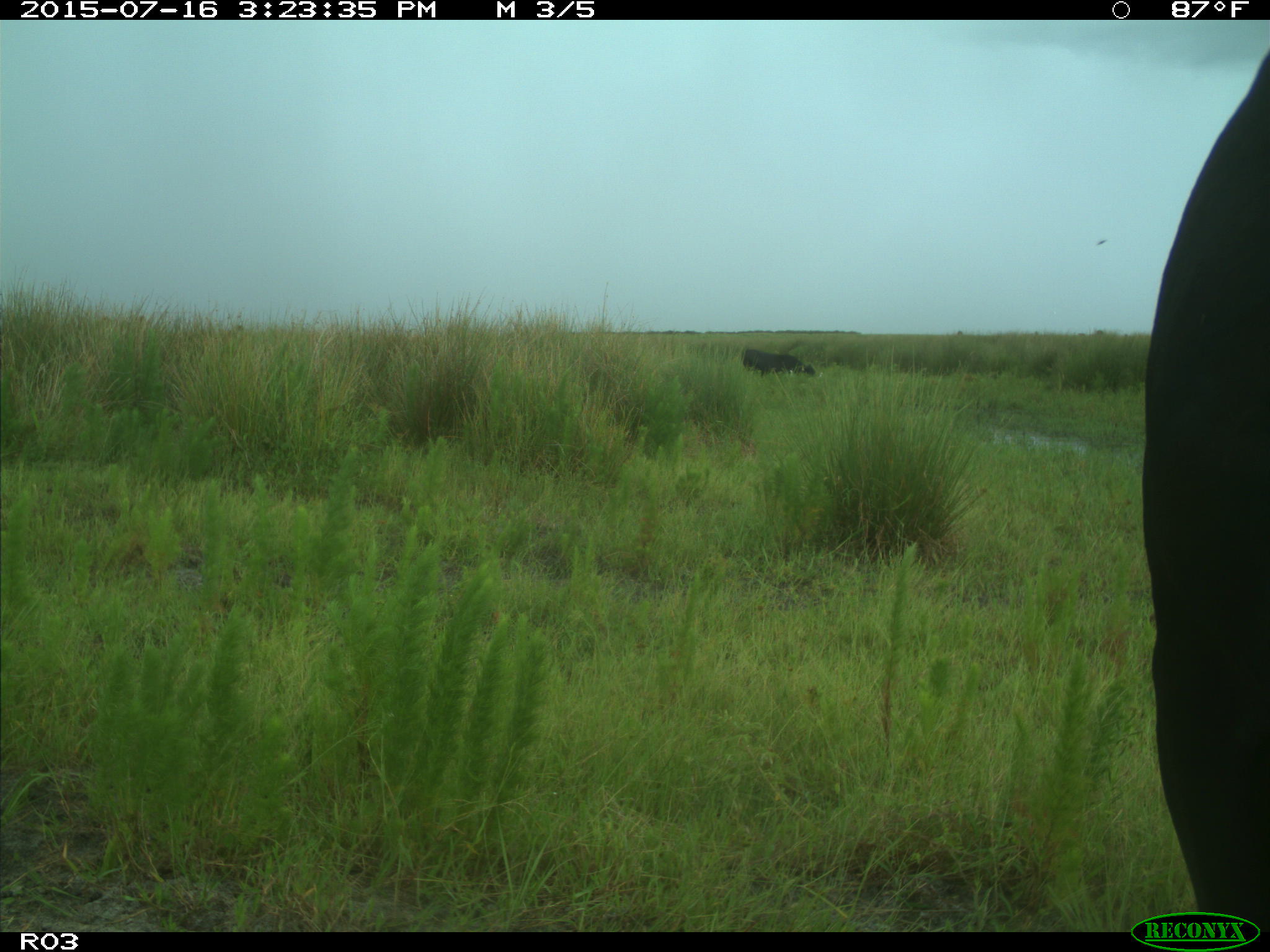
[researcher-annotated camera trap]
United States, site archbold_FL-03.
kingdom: Animalia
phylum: Chordata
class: Mammalia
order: Artiodactyla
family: Bovidae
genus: Bos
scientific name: Bos taurus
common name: domestic cow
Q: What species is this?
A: Bos taurus (domestic cow).